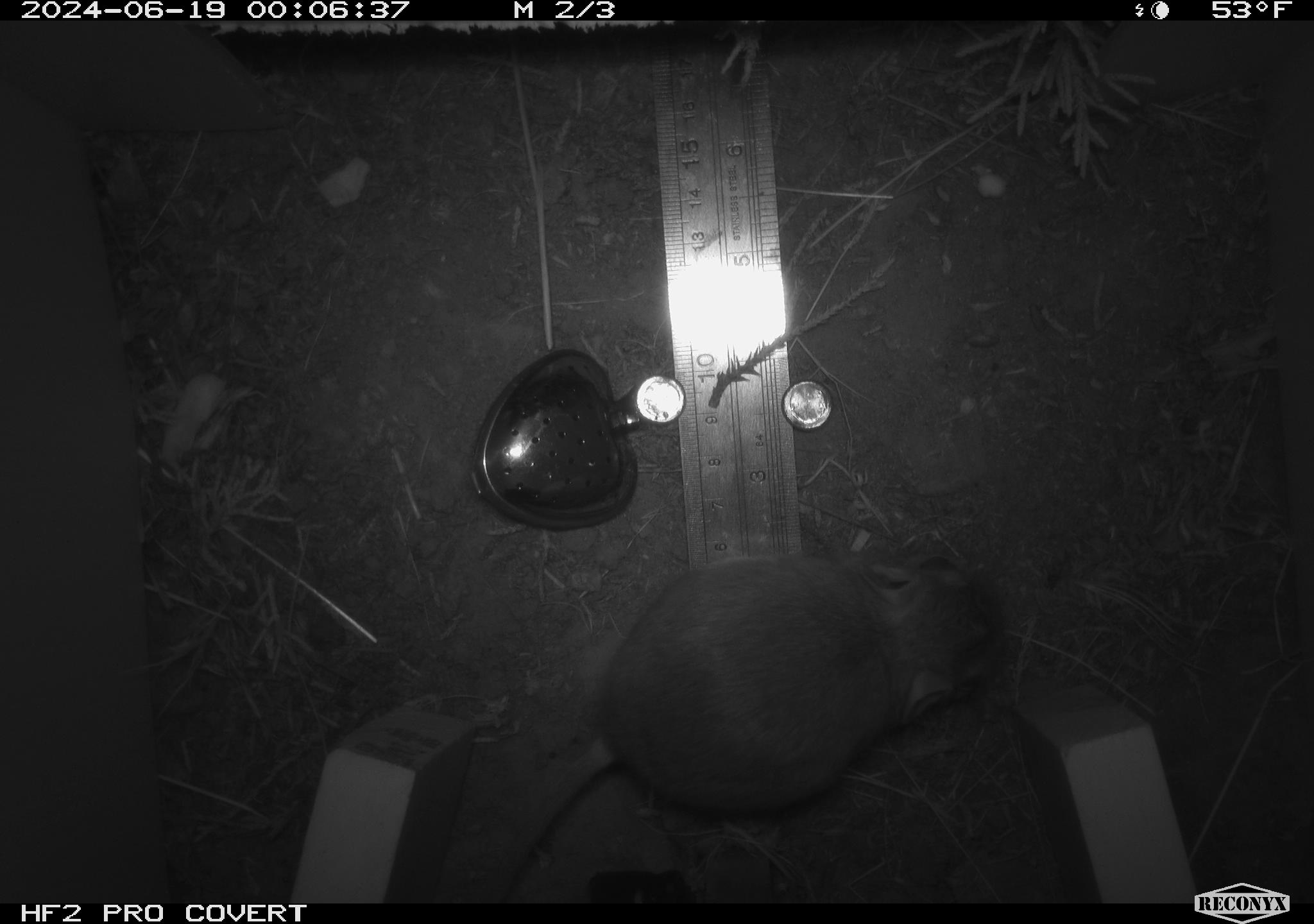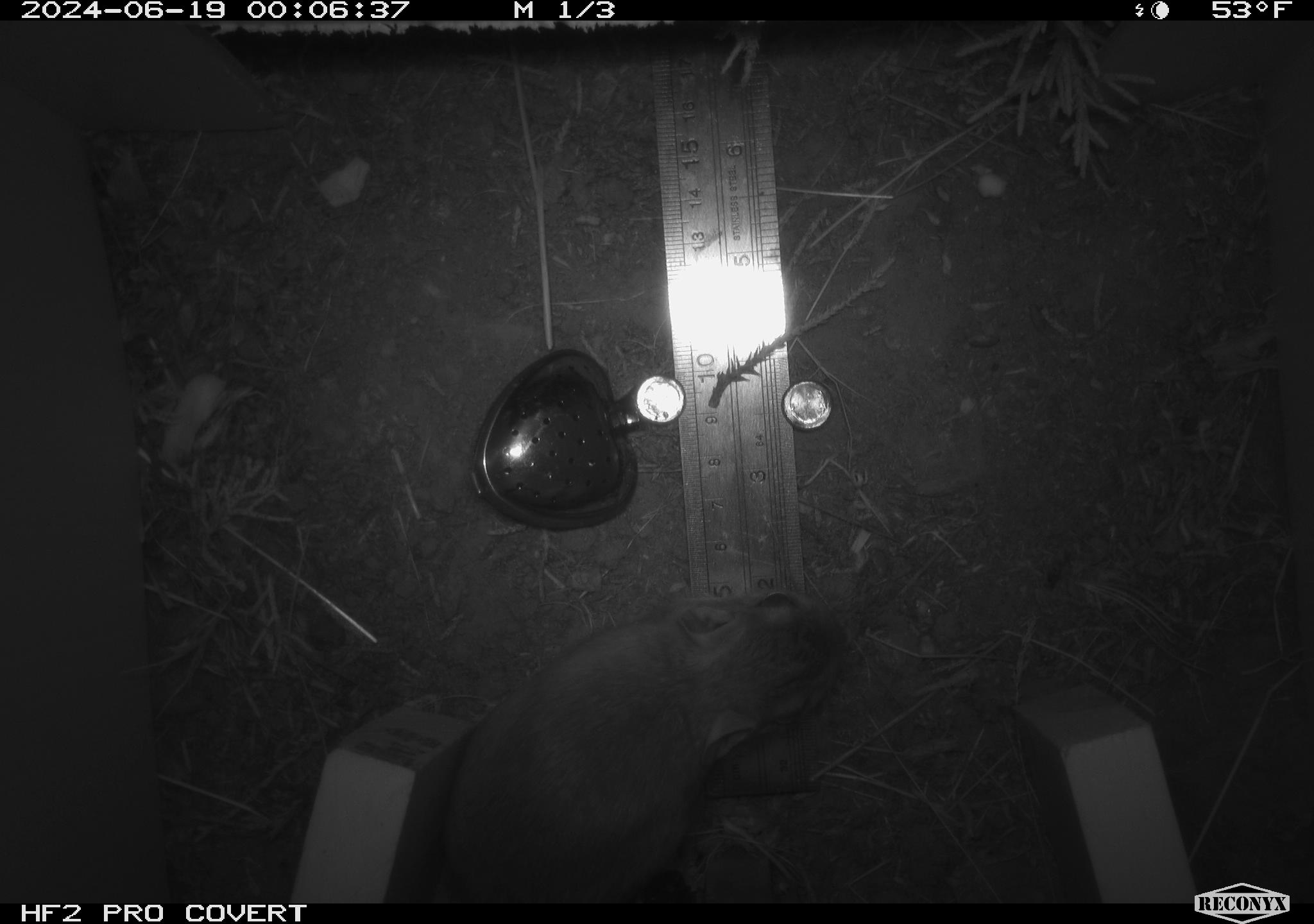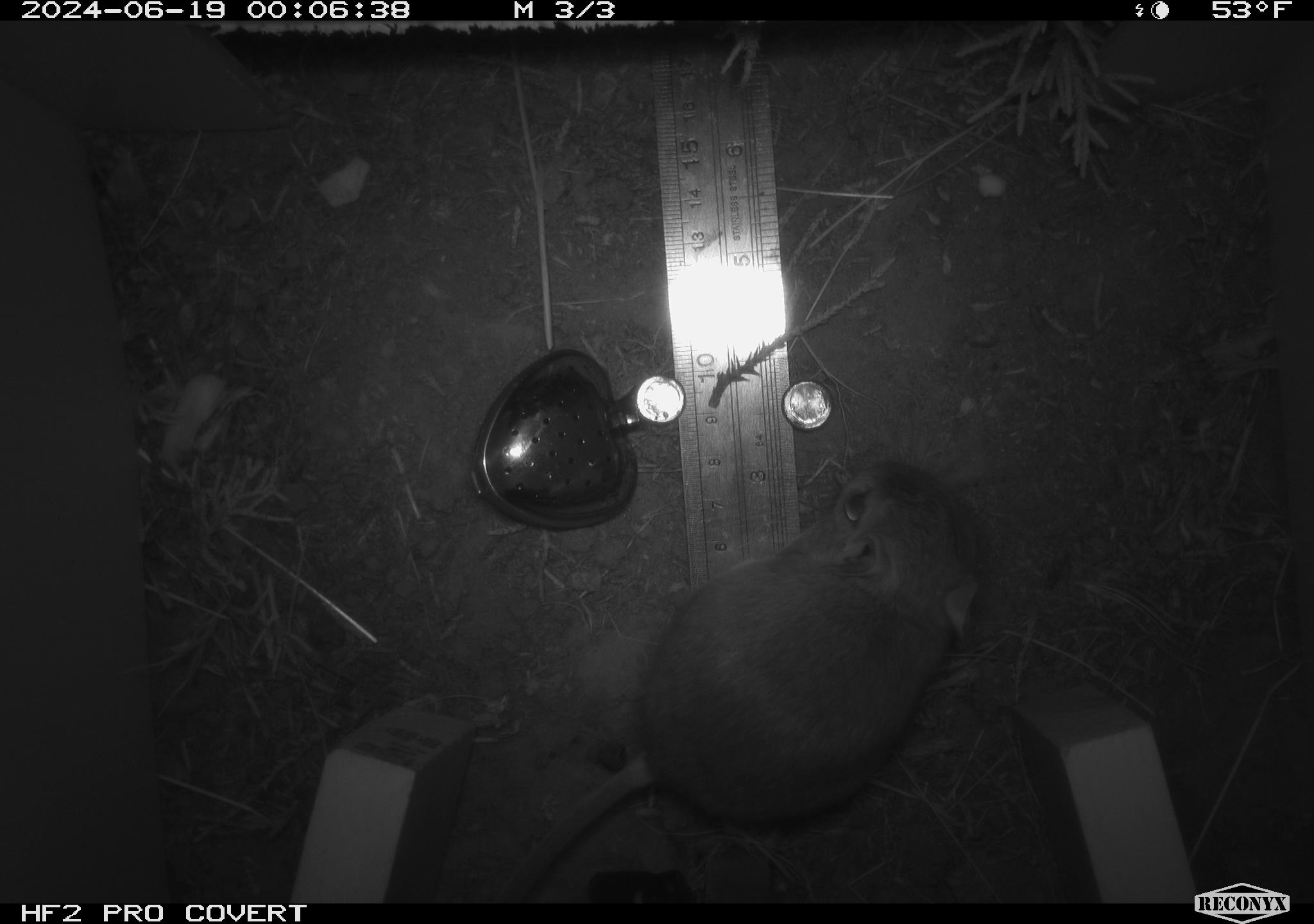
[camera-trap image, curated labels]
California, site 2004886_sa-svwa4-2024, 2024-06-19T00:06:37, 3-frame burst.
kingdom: Animalia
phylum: Chordata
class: Mammalia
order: Rodentia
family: Heteromyidae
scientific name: Heteromyidae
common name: kangaroo rats and pocket mice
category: heteromyidae family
Heteromyidae family (kangaroo rats and pocket mice) (Heteromyidae).